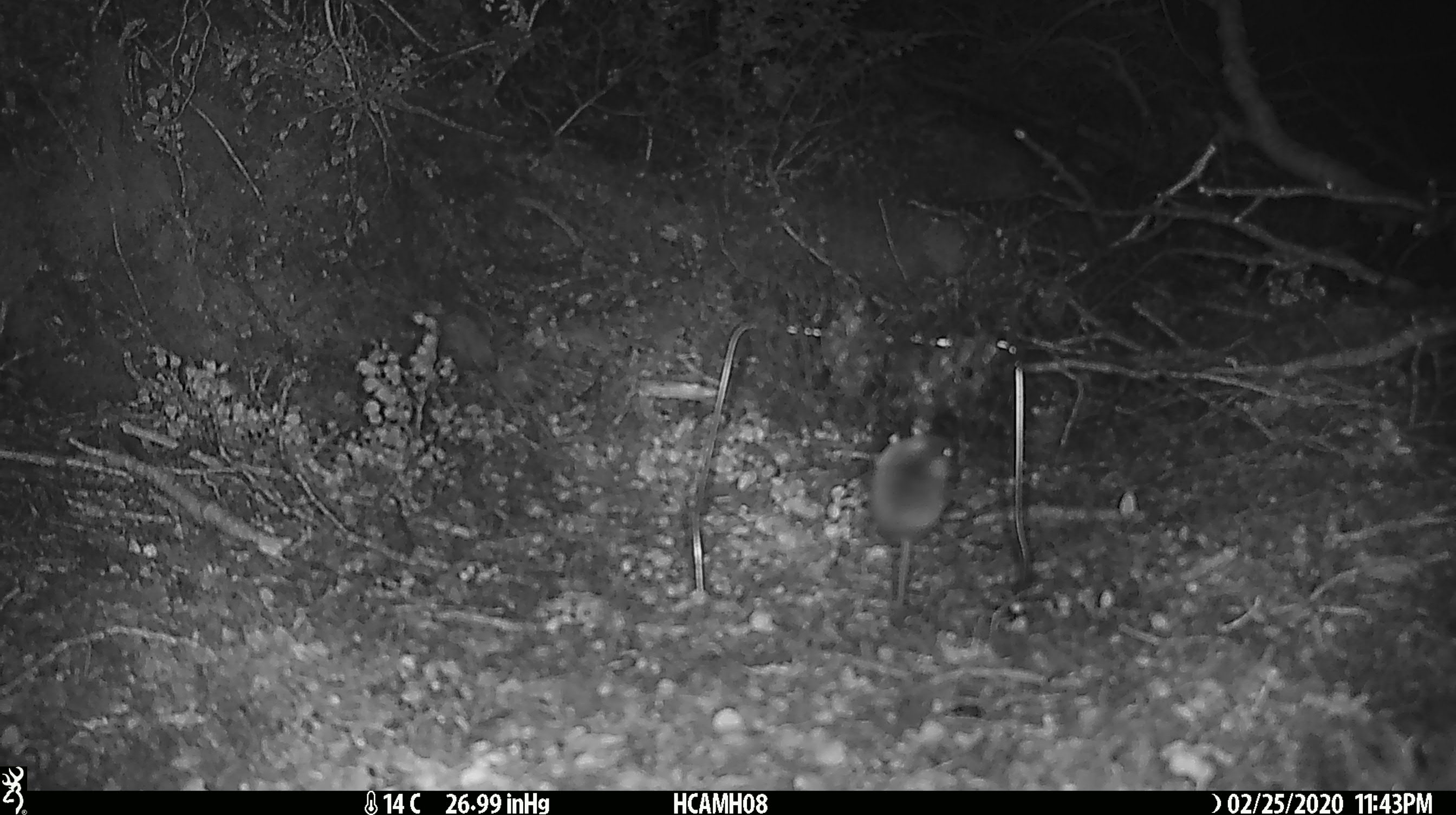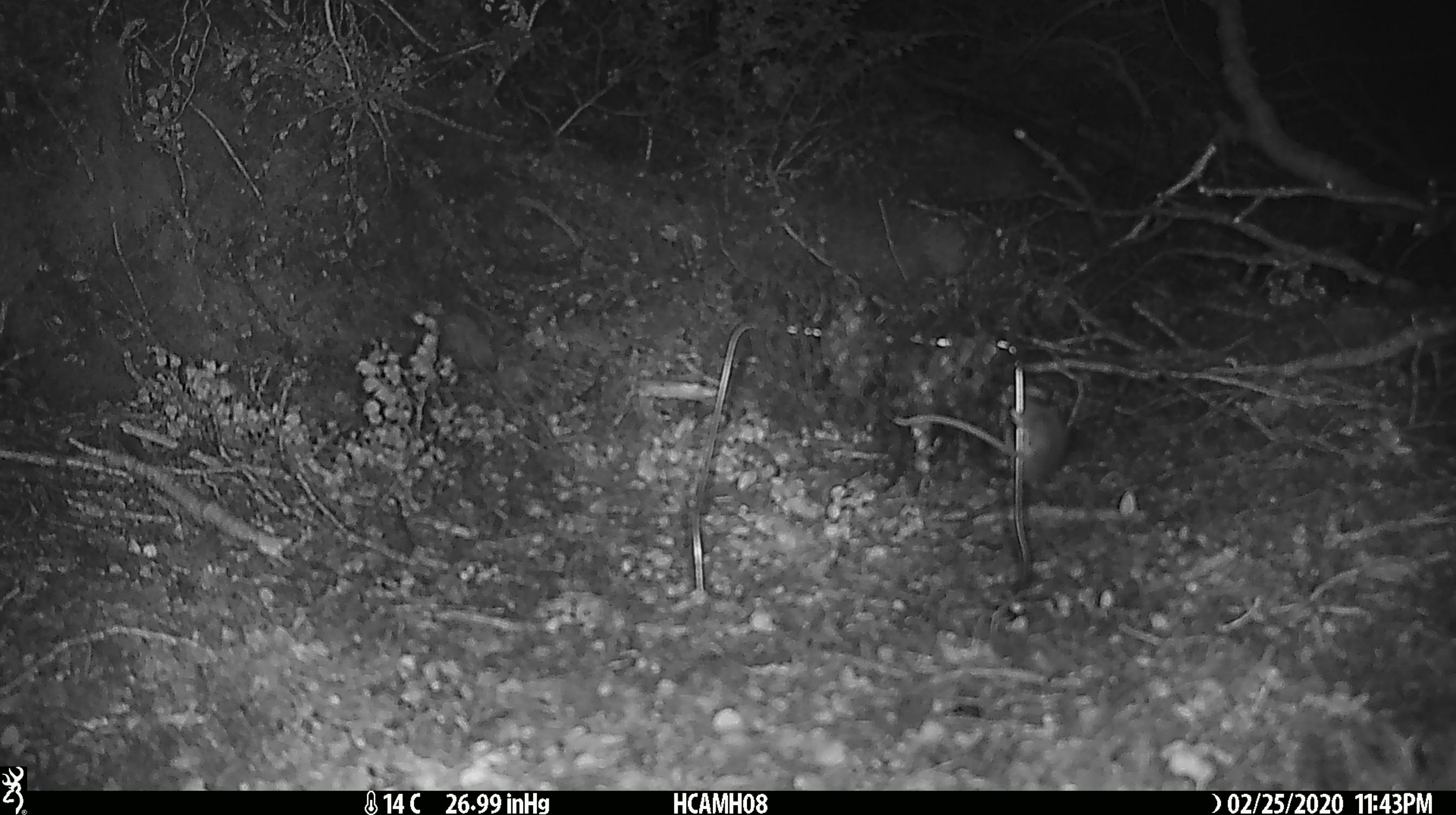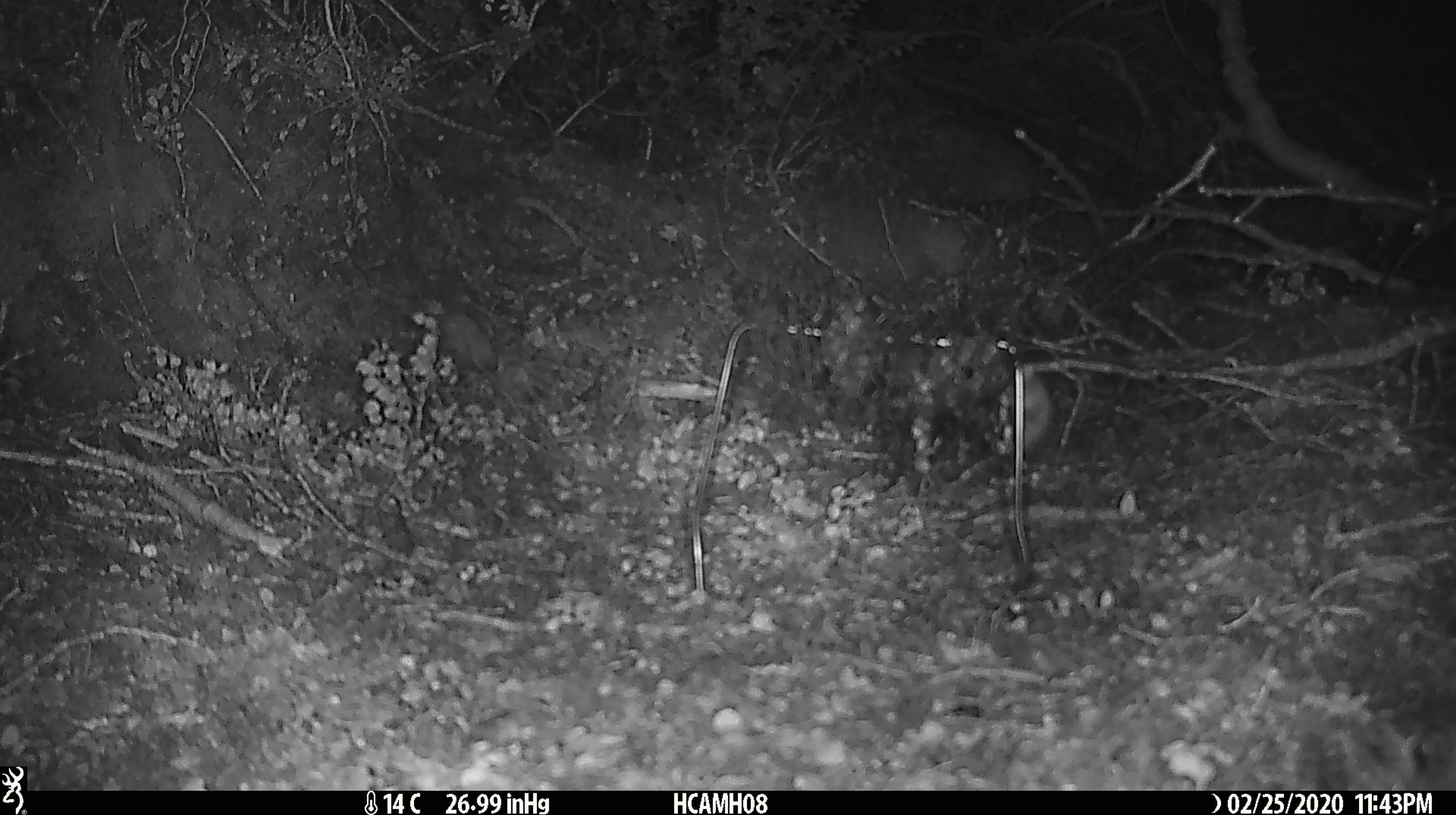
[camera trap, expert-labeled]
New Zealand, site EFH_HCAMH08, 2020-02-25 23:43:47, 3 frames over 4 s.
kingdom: Animalia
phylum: Chordata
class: Mammalia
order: Rodentia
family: Muridae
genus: Mus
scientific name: Mus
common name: mouse